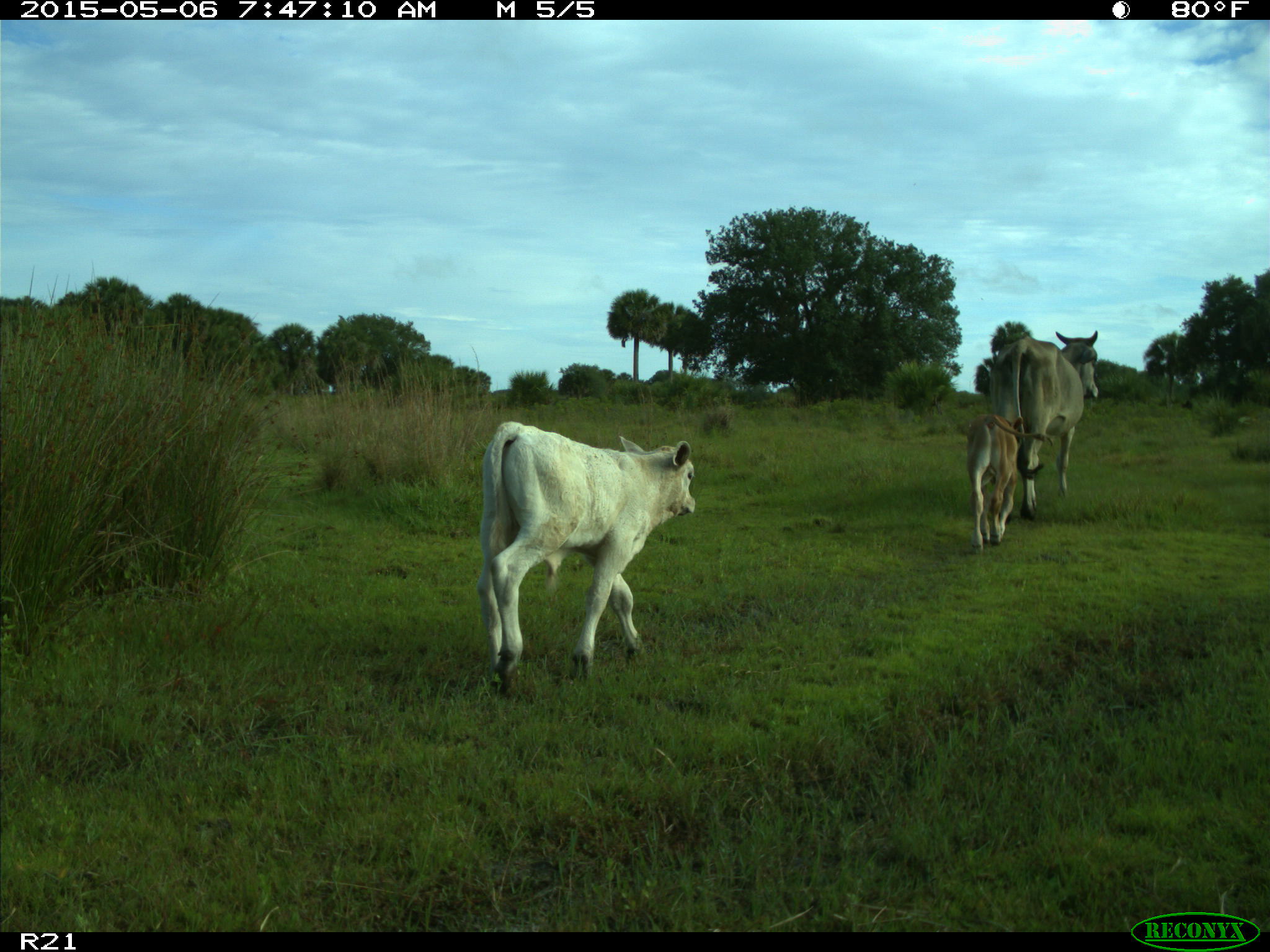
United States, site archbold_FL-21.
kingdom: Animalia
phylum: Chordata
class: Mammalia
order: Artiodactyla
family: Bovidae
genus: Bos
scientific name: Bos taurus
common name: domestic cow